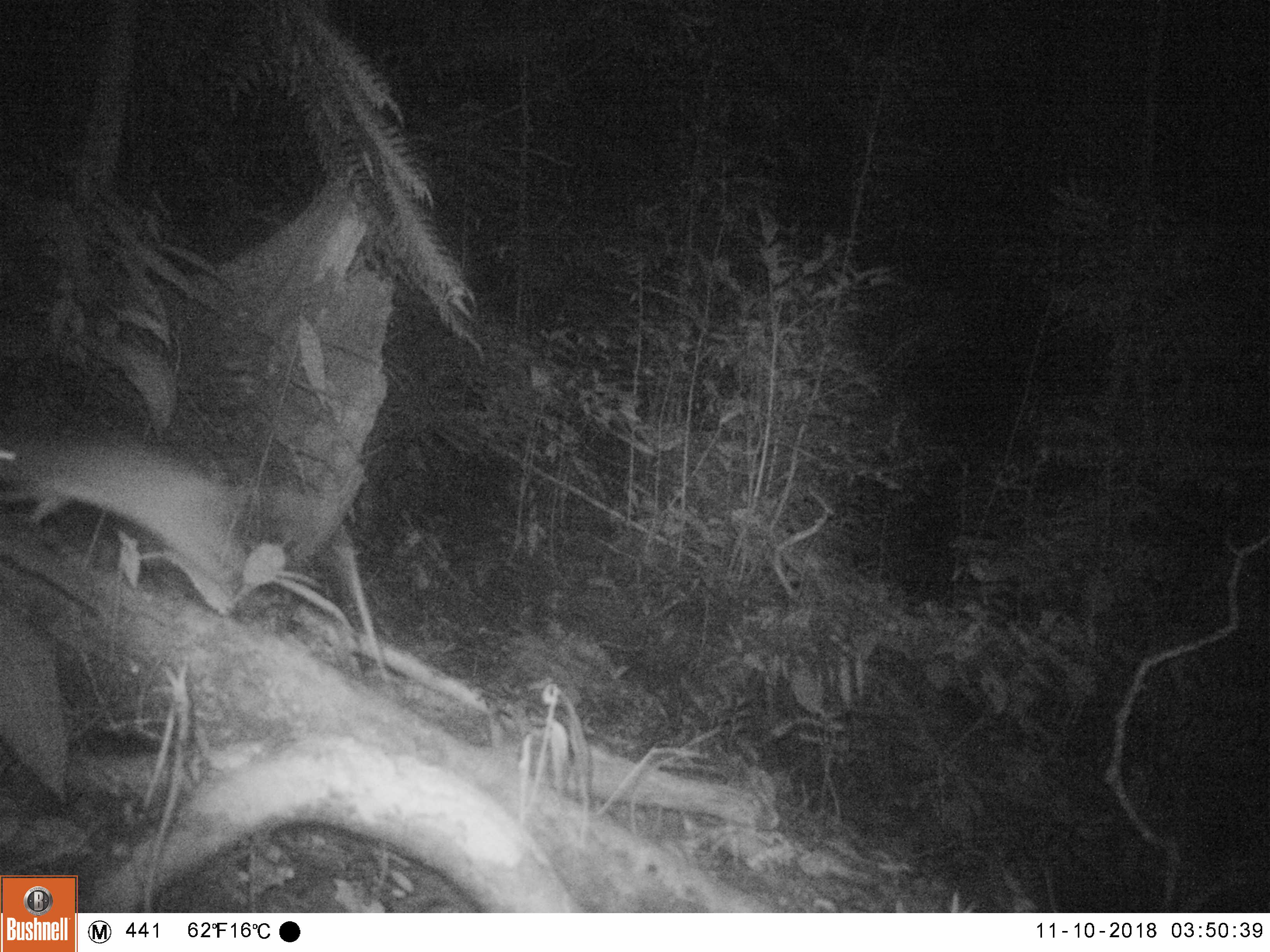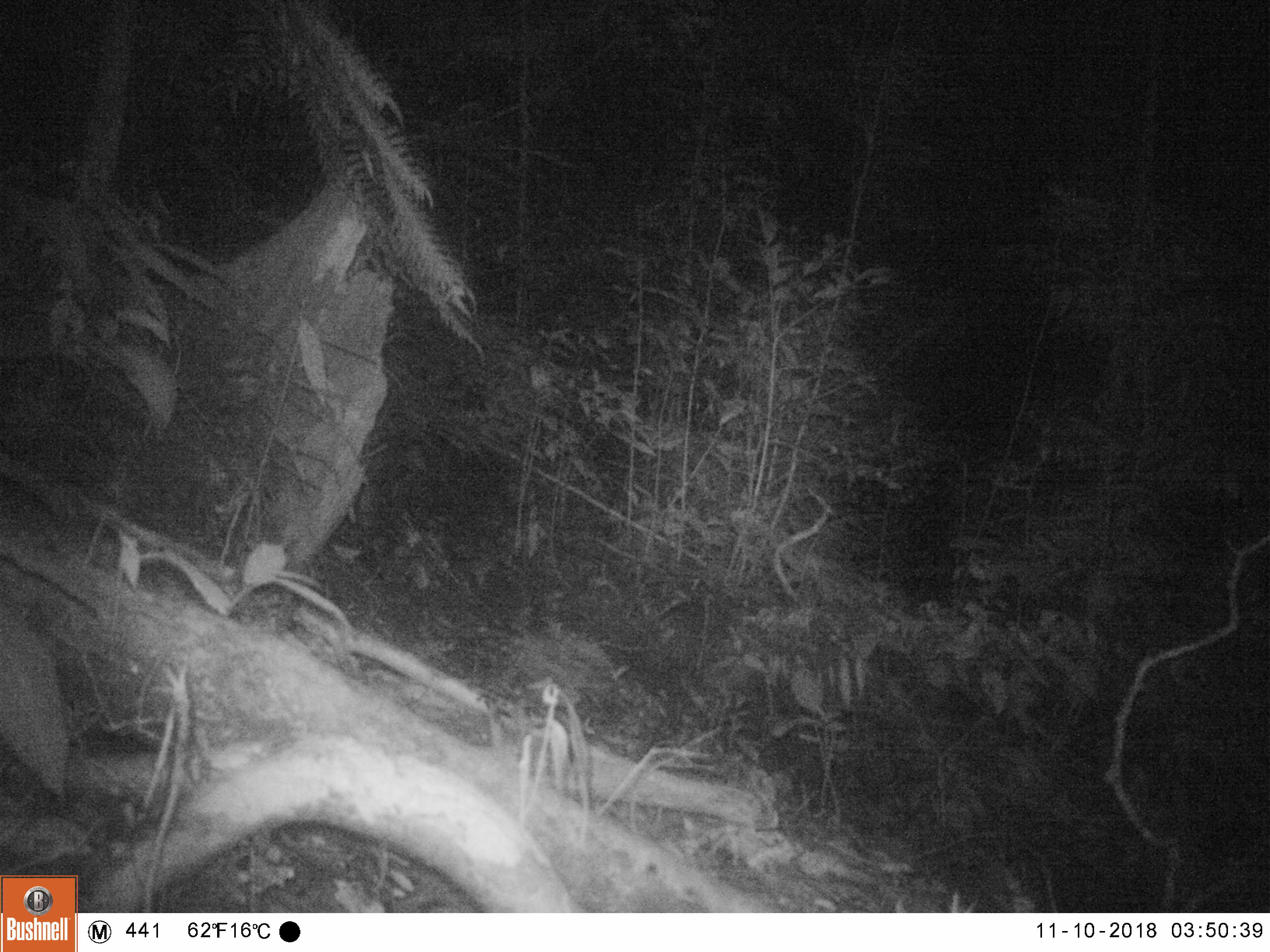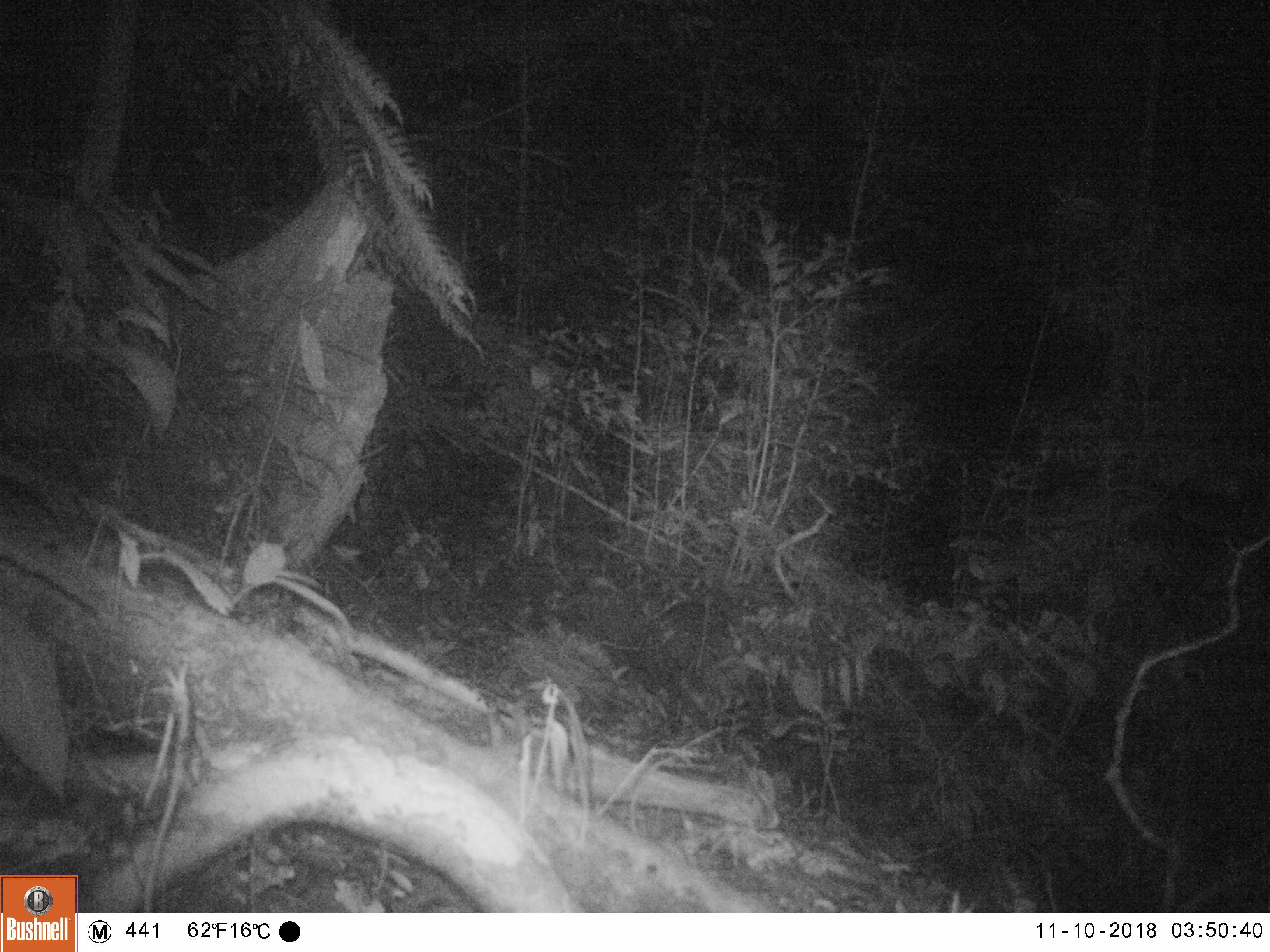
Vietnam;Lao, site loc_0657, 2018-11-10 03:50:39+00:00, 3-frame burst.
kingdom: Animalia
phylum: Chordata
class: Mammalia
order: Rodentia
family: Muridae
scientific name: Muridae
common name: old-world mice and rats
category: unidentified murid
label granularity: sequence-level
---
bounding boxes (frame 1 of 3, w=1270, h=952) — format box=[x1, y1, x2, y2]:
unidentified murid: box=[0, 425, 338, 605]